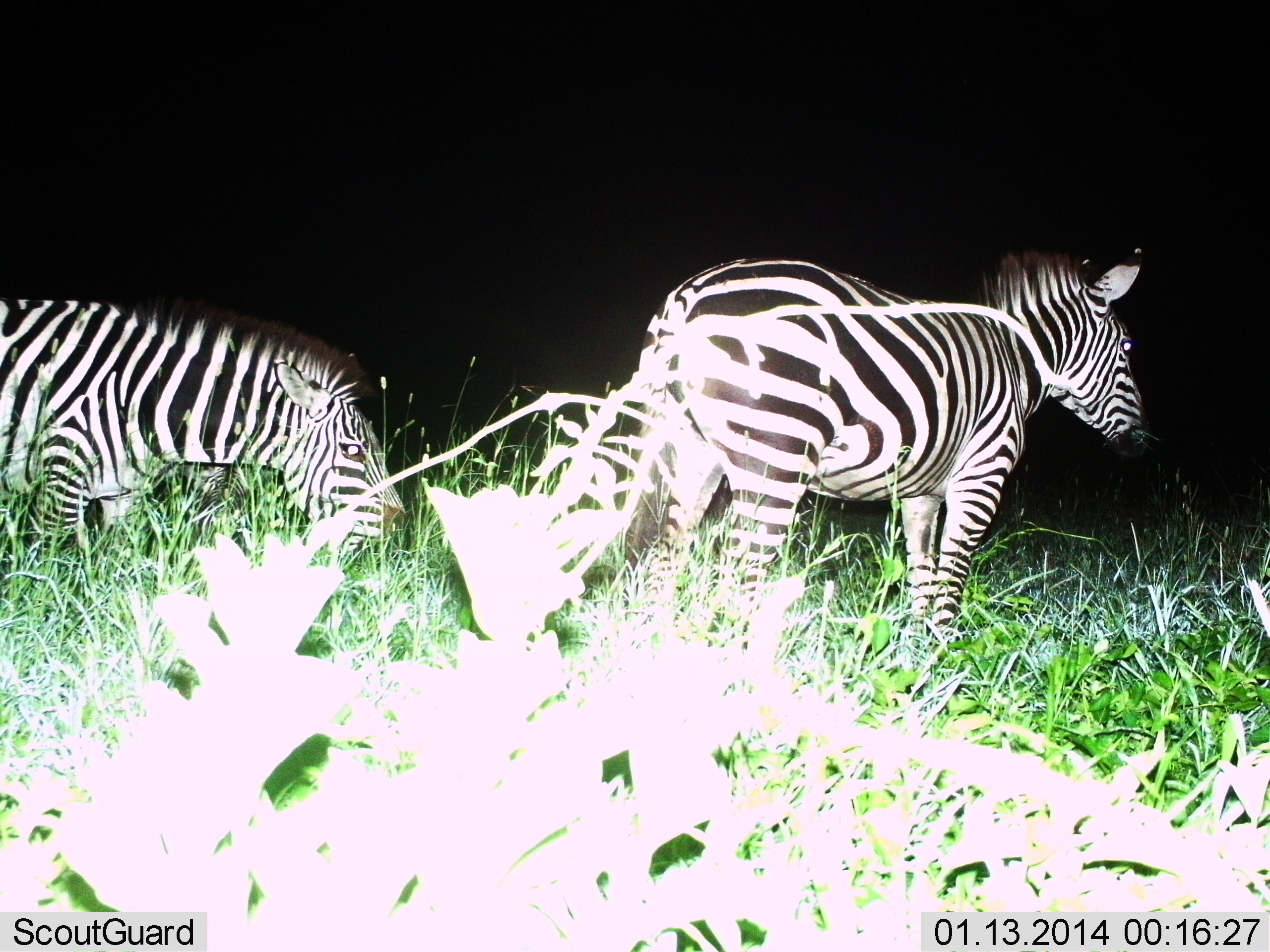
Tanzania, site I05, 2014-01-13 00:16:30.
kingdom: Animalia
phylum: Chordata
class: Mammalia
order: Perissodactyla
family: Equidae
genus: Equus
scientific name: Equus quagga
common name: plains zebra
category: zebra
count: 2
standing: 80%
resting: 0%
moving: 30%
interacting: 0%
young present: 0%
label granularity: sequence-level